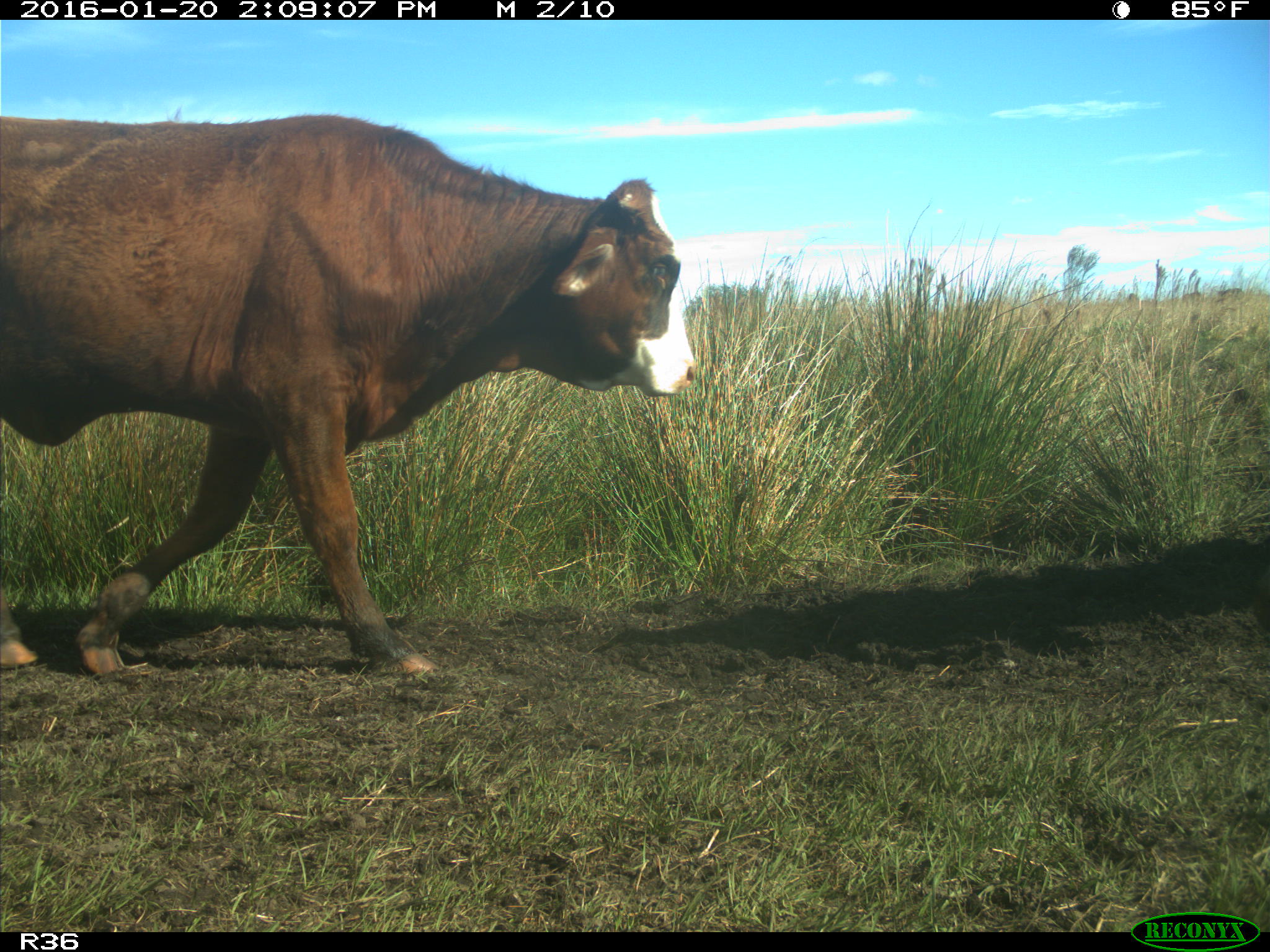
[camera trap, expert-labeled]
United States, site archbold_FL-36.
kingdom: Animalia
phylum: Chordata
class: Mammalia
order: Artiodactyla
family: Bovidae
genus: Bos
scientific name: Bos taurus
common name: domestic cow